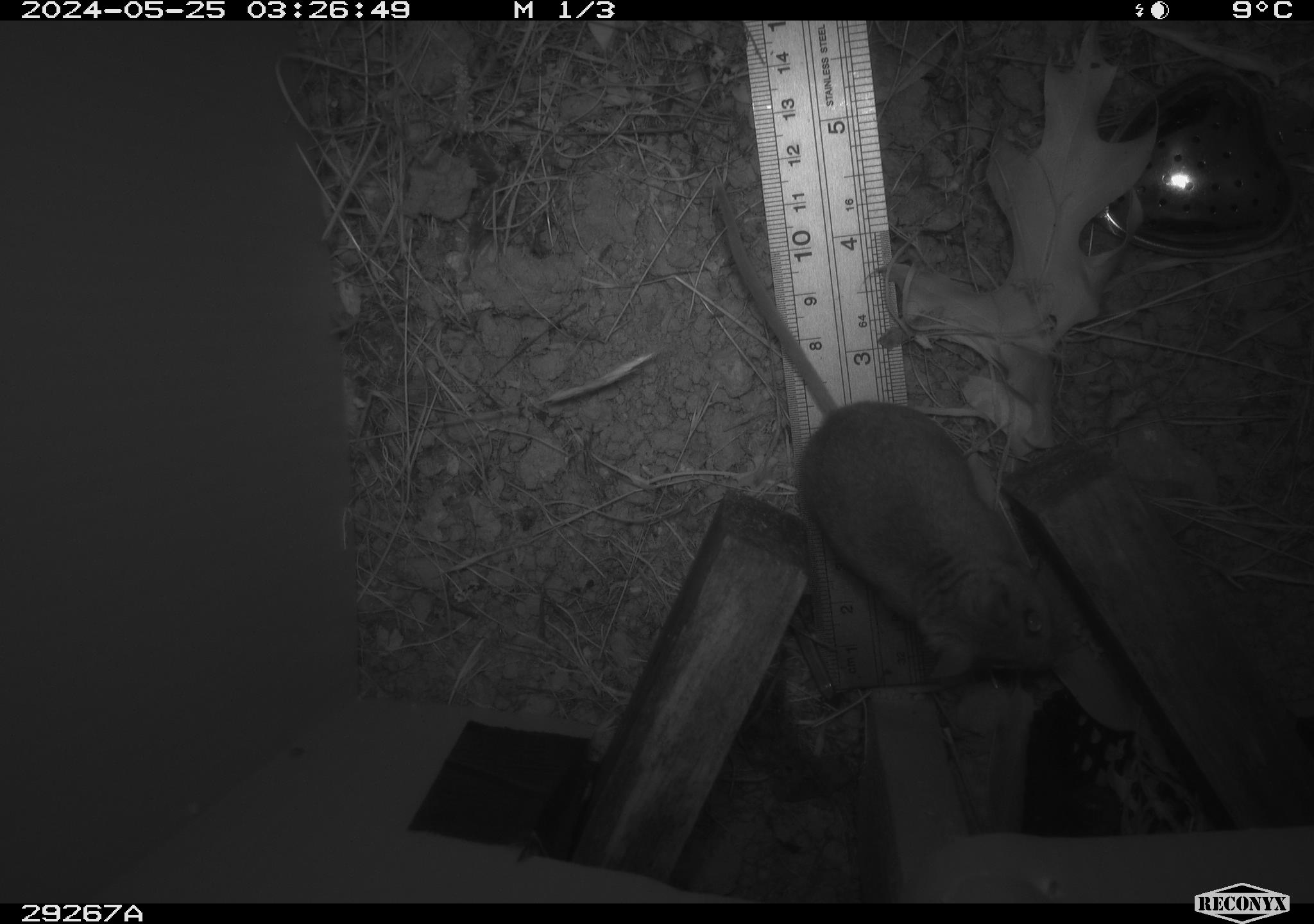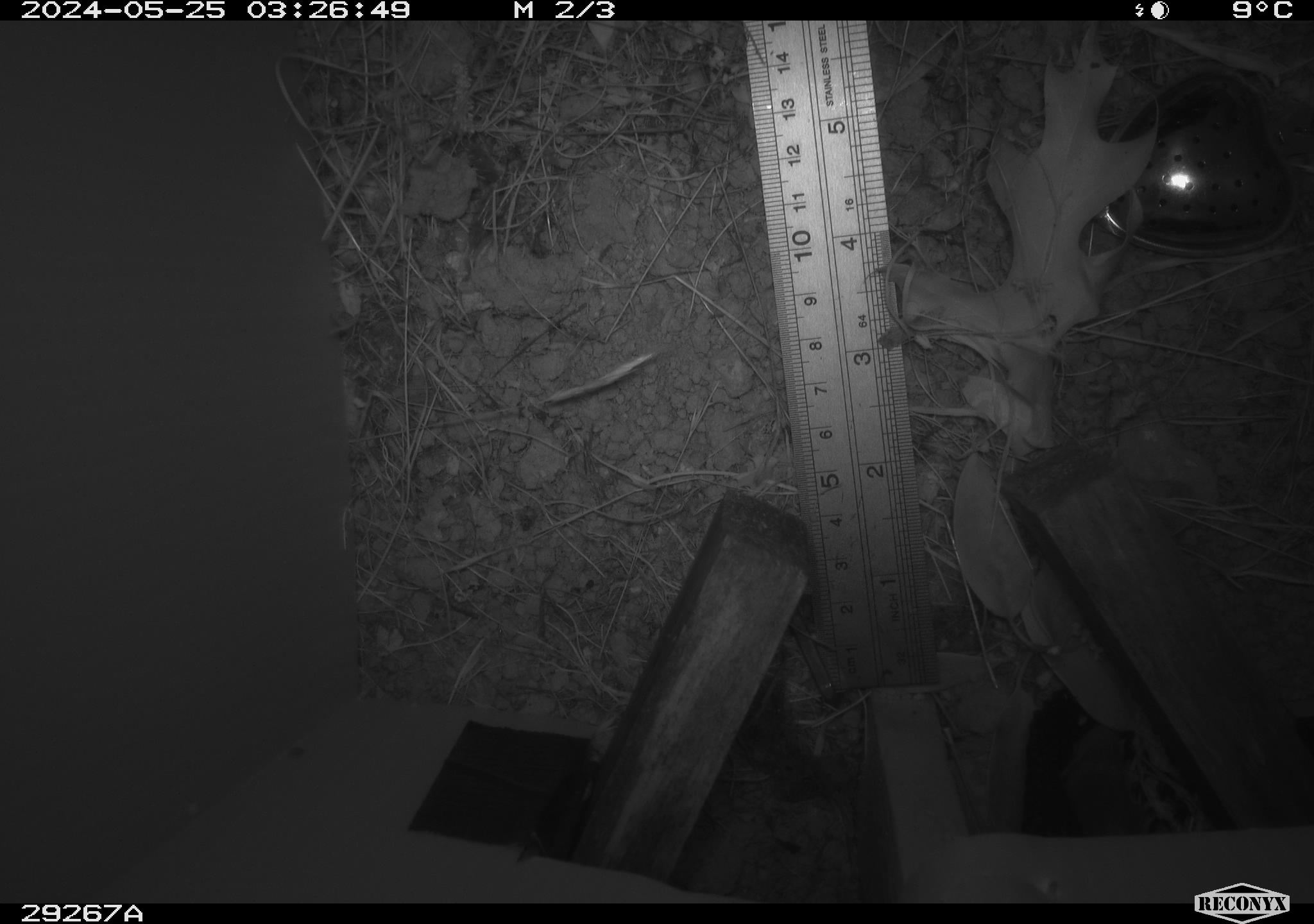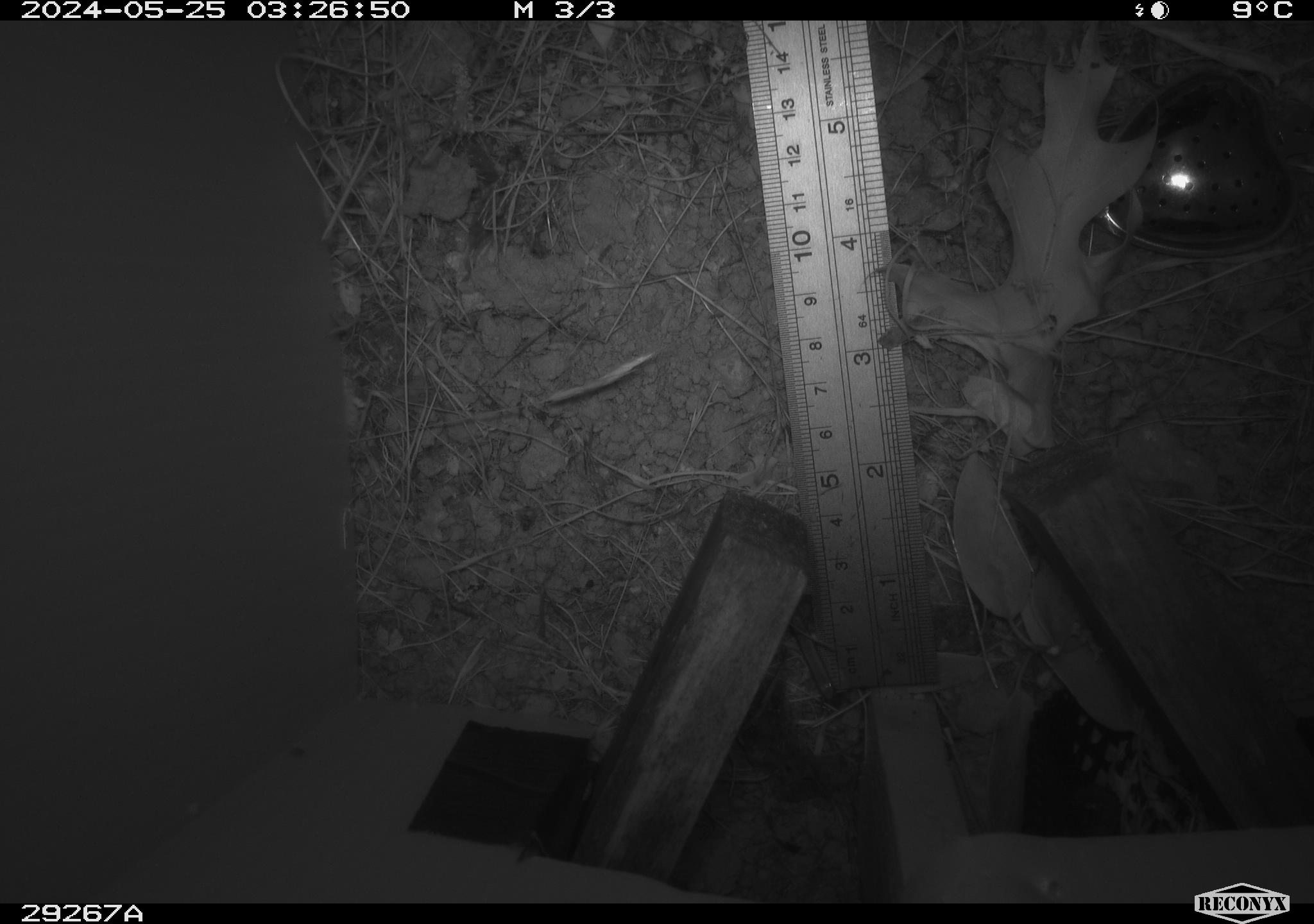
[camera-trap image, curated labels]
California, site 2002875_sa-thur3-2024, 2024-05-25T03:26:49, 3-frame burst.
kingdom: Animalia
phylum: Chordata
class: Mammalia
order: Rodentia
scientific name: Rodentia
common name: mouse species